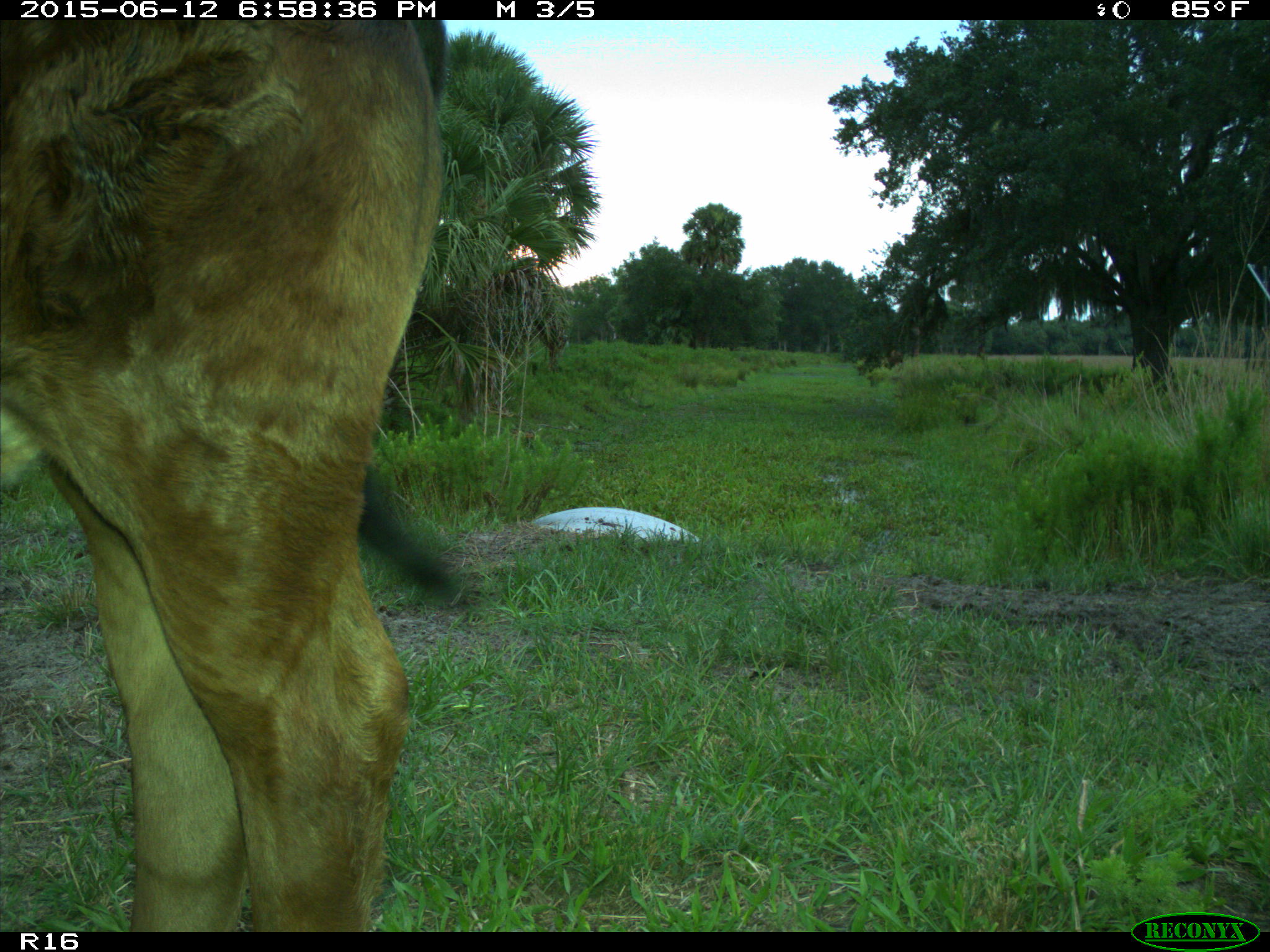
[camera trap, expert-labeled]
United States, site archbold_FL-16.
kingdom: Animalia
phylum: Chordata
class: Mammalia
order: Artiodactyla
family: Bovidae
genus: Bos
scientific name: Bos taurus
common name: domestic cow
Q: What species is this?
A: Bos taurus (domestic cow).